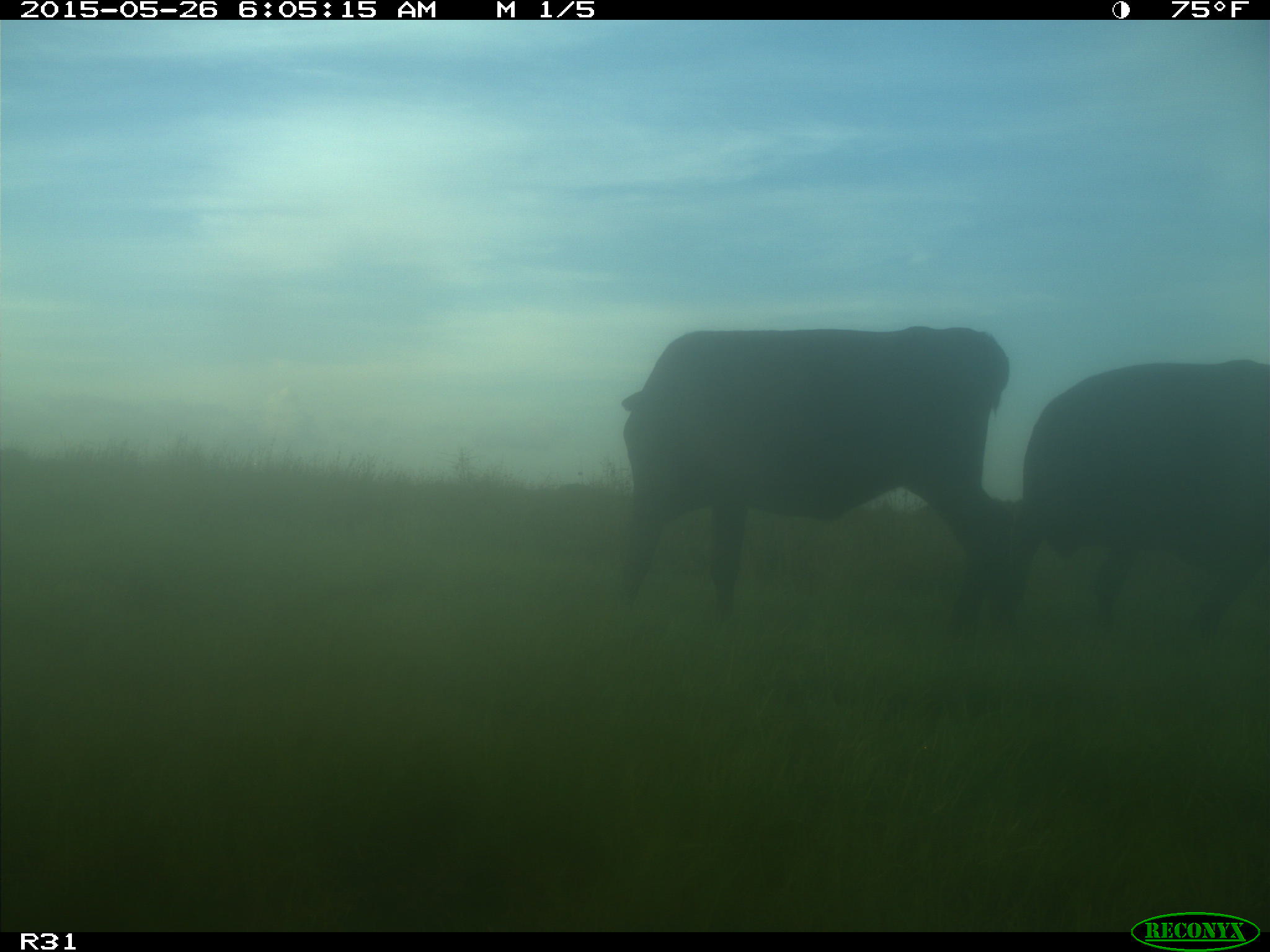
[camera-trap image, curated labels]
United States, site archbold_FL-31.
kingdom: Animalia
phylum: Chordata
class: Mammalia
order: Artiodactyla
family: Bovidae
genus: Bos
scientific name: Bos taurus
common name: domestic cow